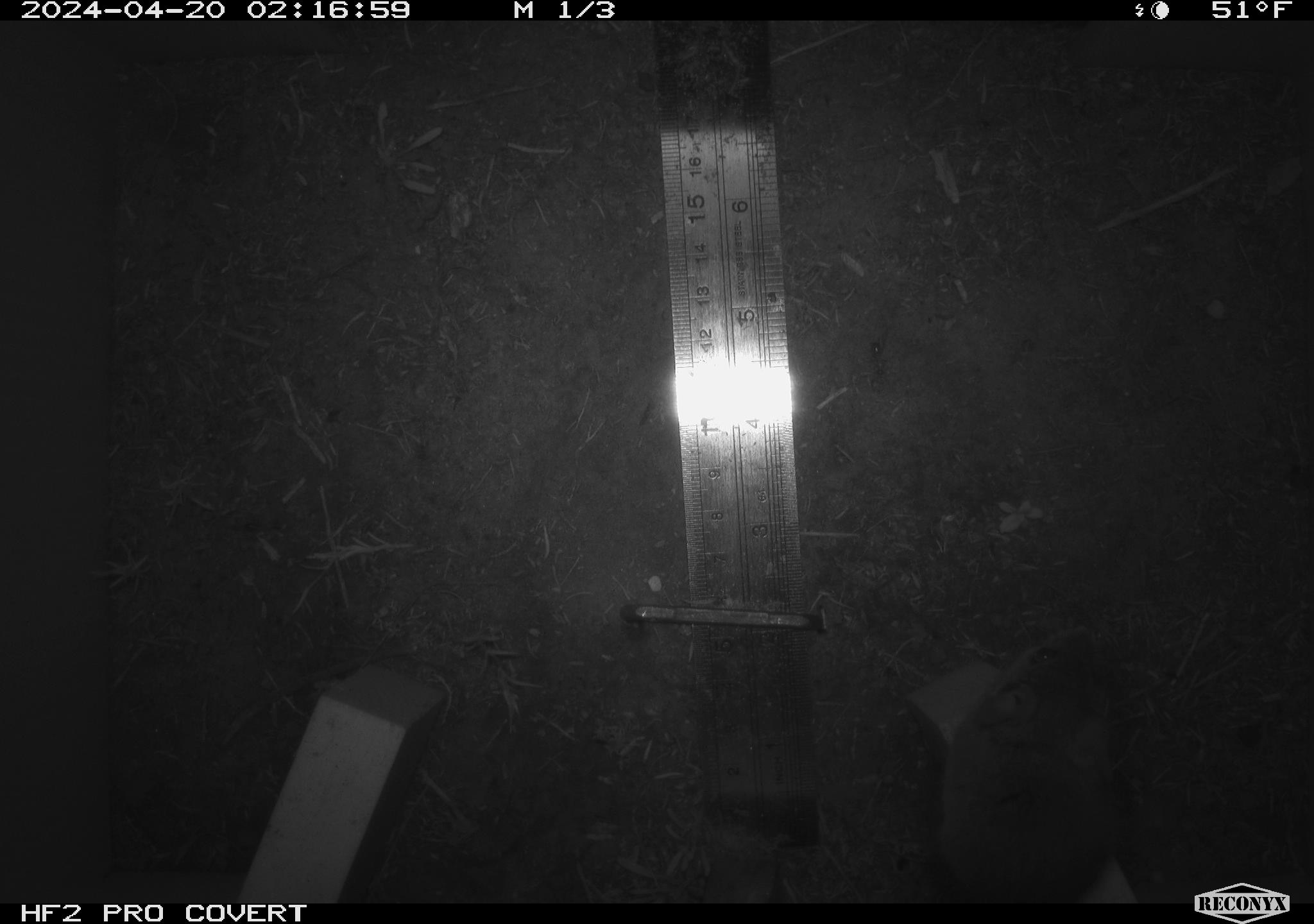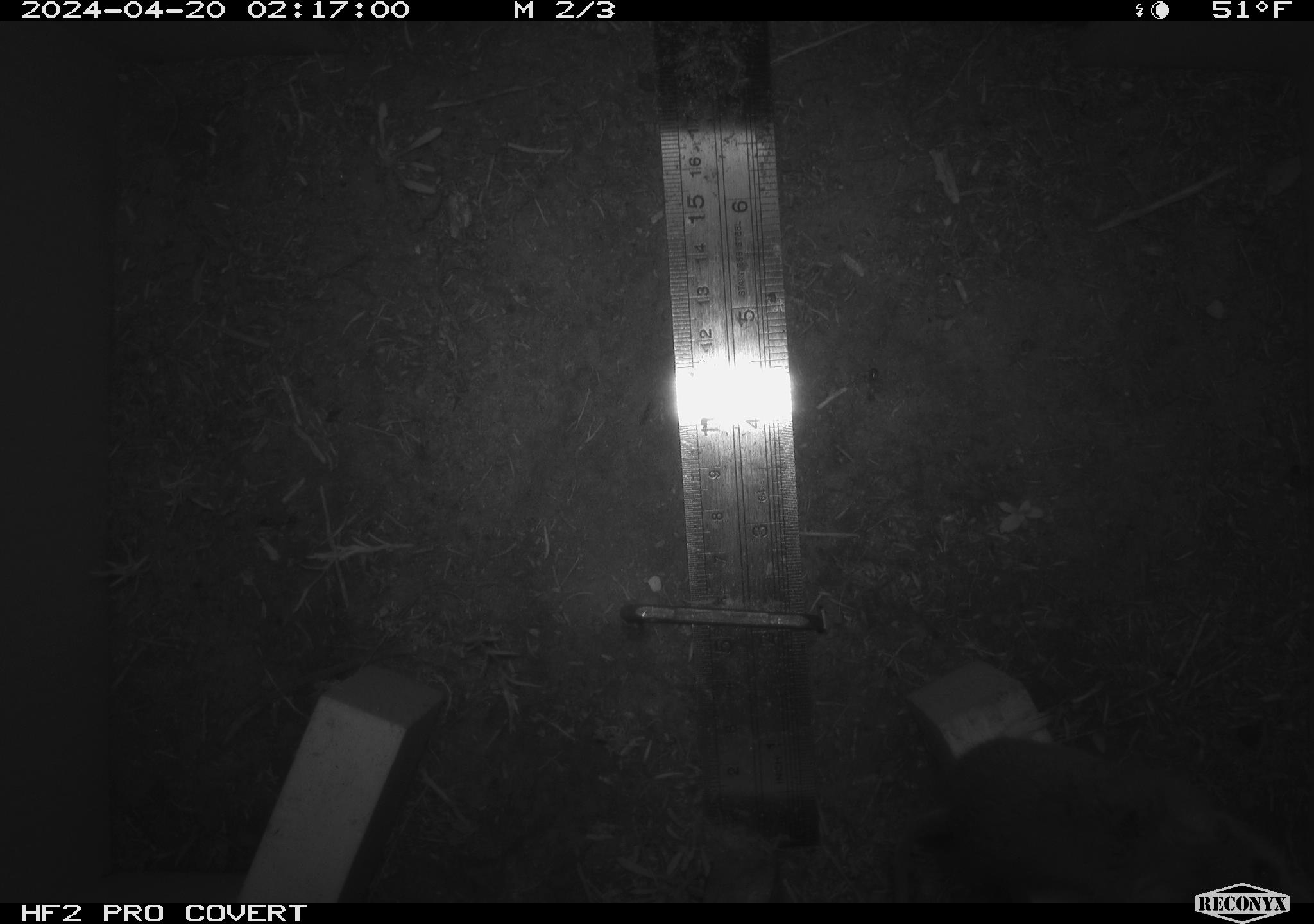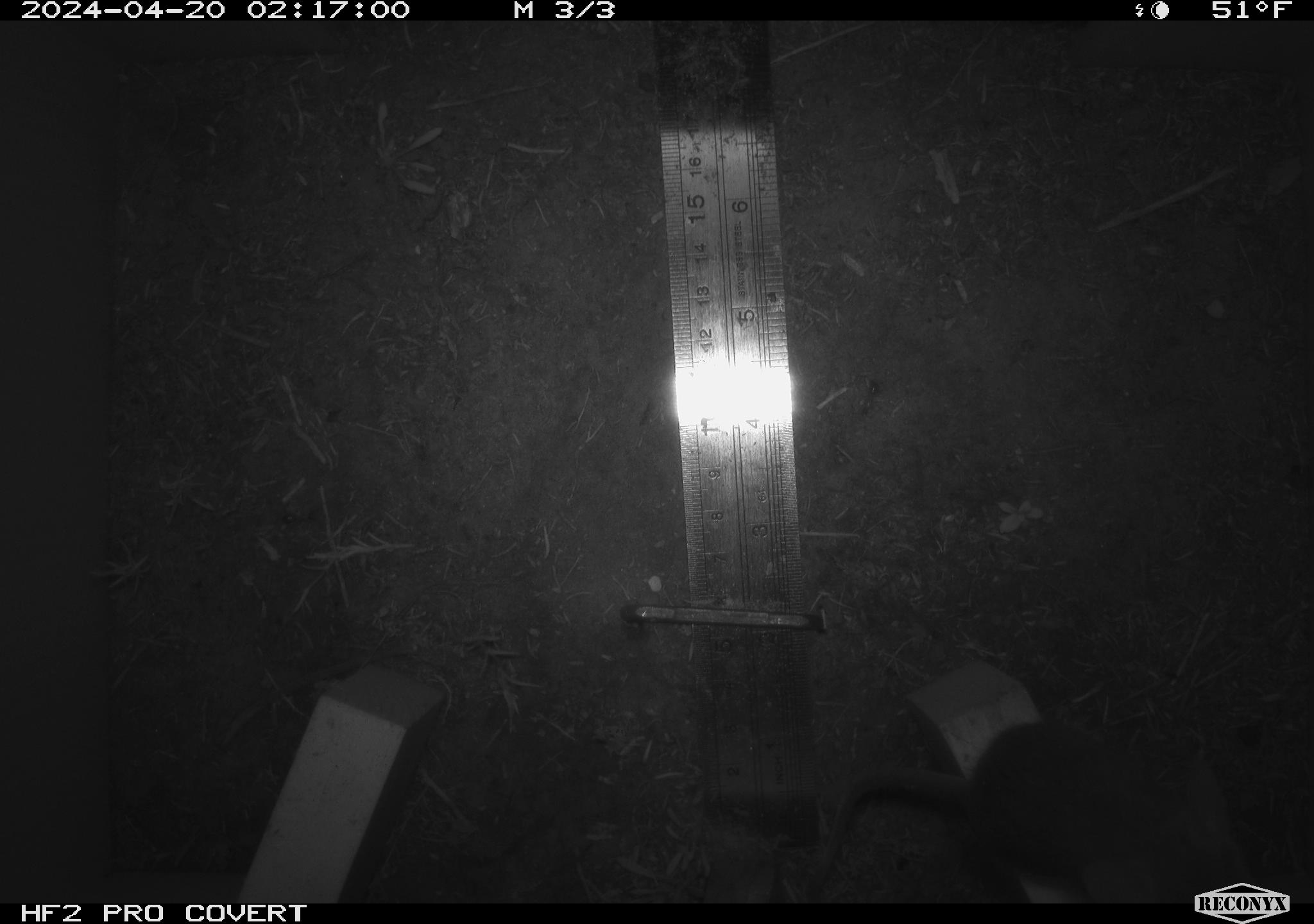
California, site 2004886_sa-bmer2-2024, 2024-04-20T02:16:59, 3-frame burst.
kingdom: Animalia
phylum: Chordata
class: Mammalia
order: Rodentia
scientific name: Rodentia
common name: mouse species